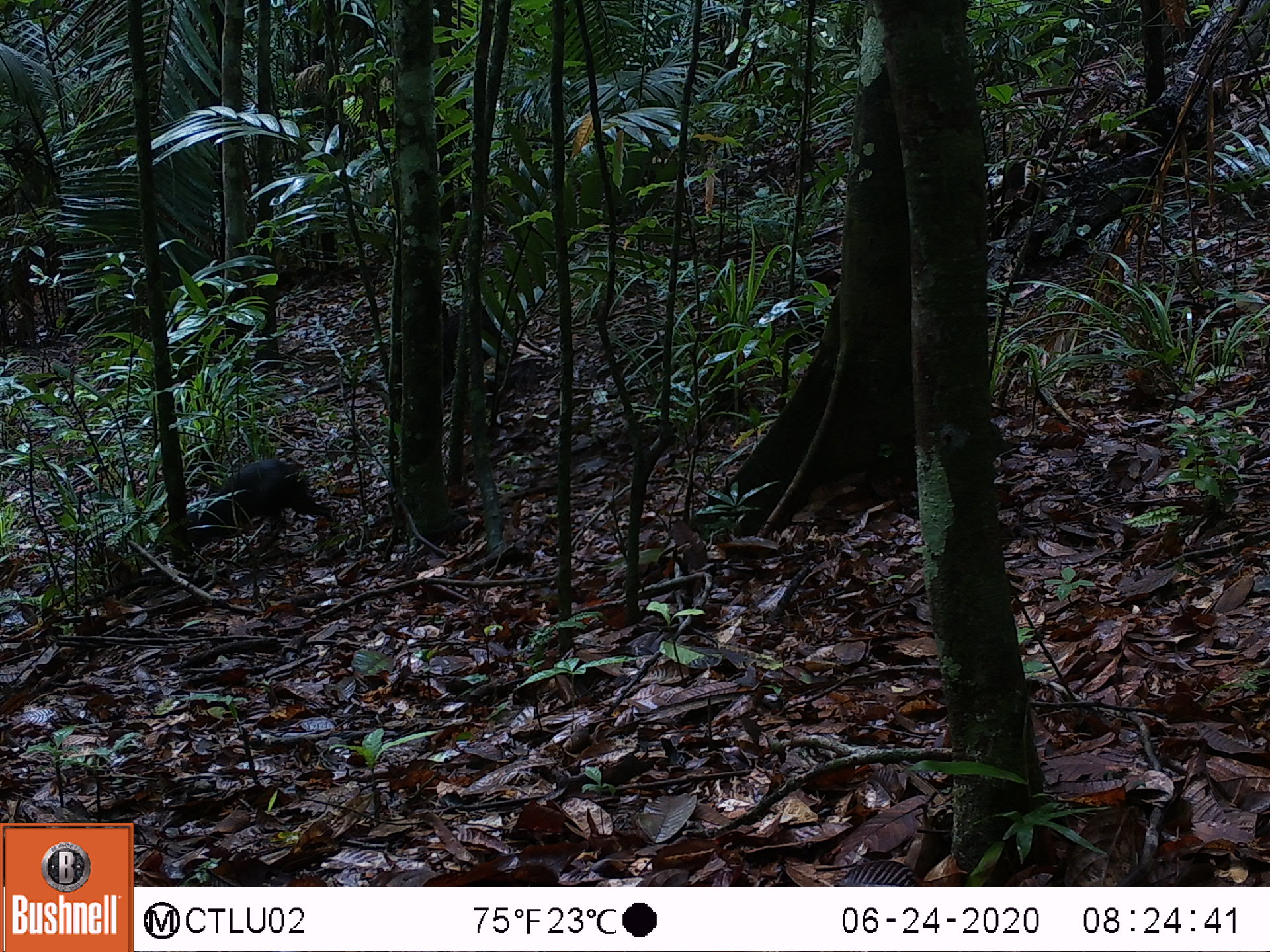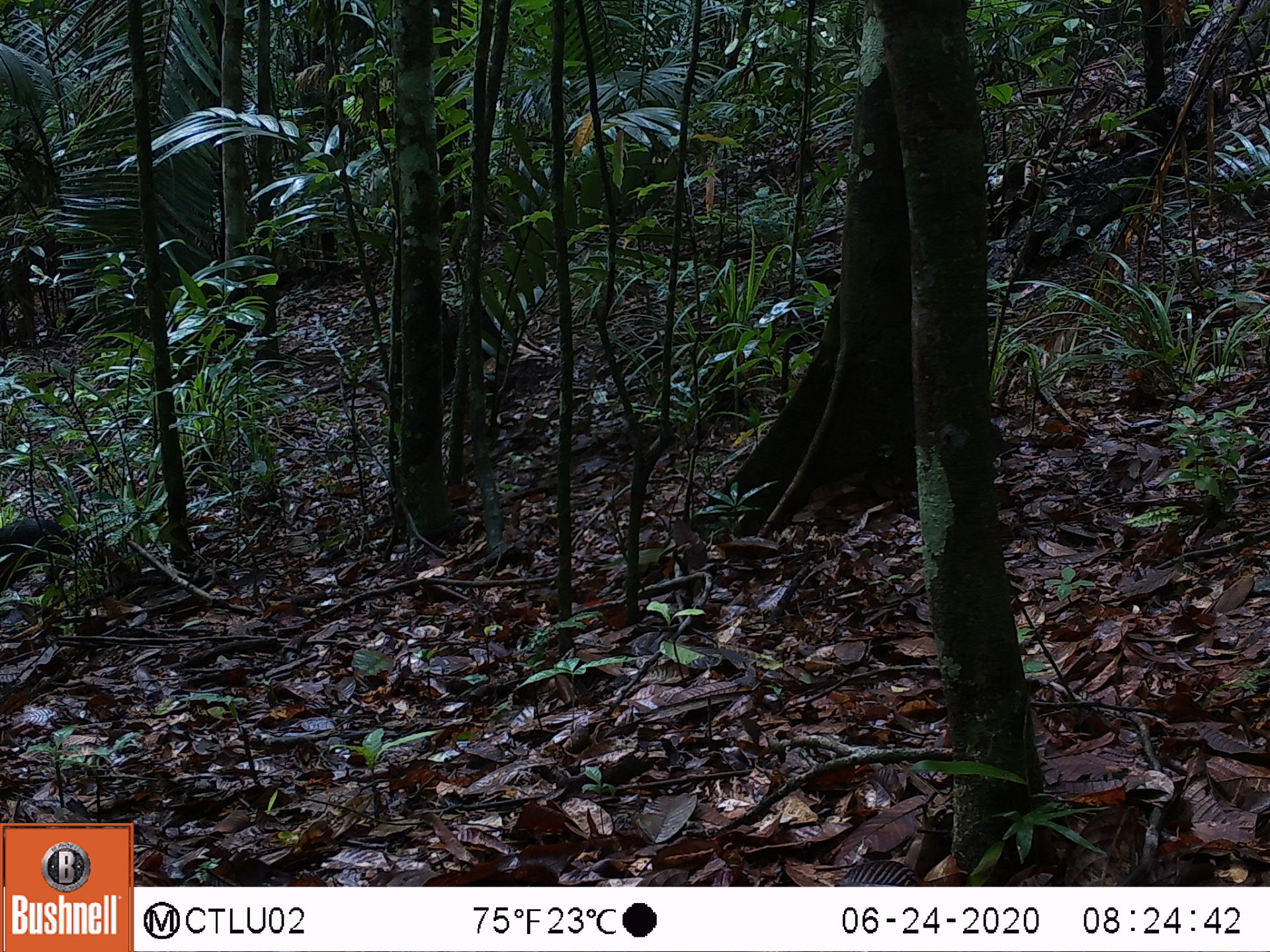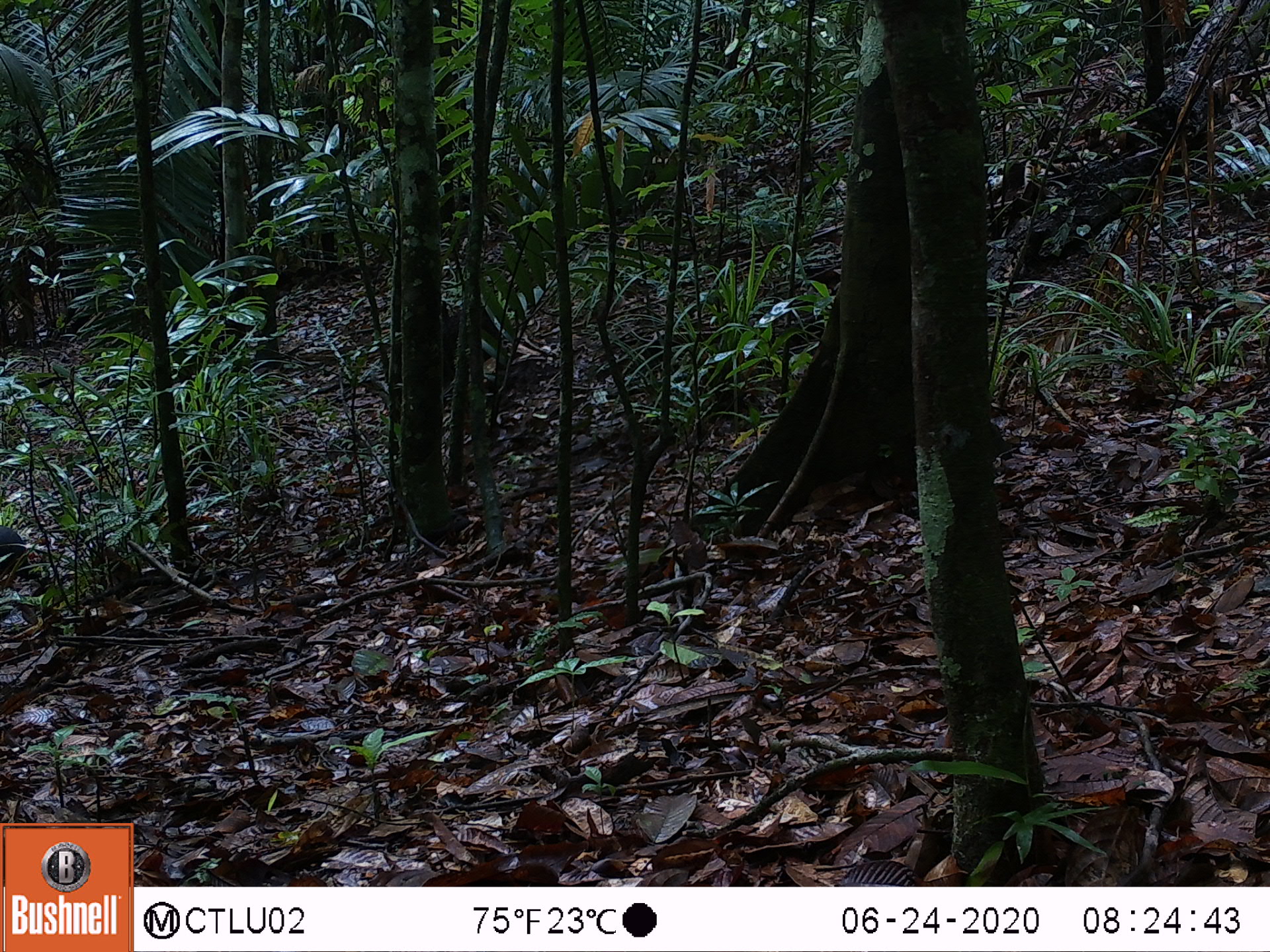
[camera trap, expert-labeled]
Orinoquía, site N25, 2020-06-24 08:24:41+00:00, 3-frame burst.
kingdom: Animalia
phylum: Chordata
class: Mammalia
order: Rodentia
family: Dasyproctidae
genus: Dasyprocta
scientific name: Dasyprocta fuliginosa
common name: black agouti